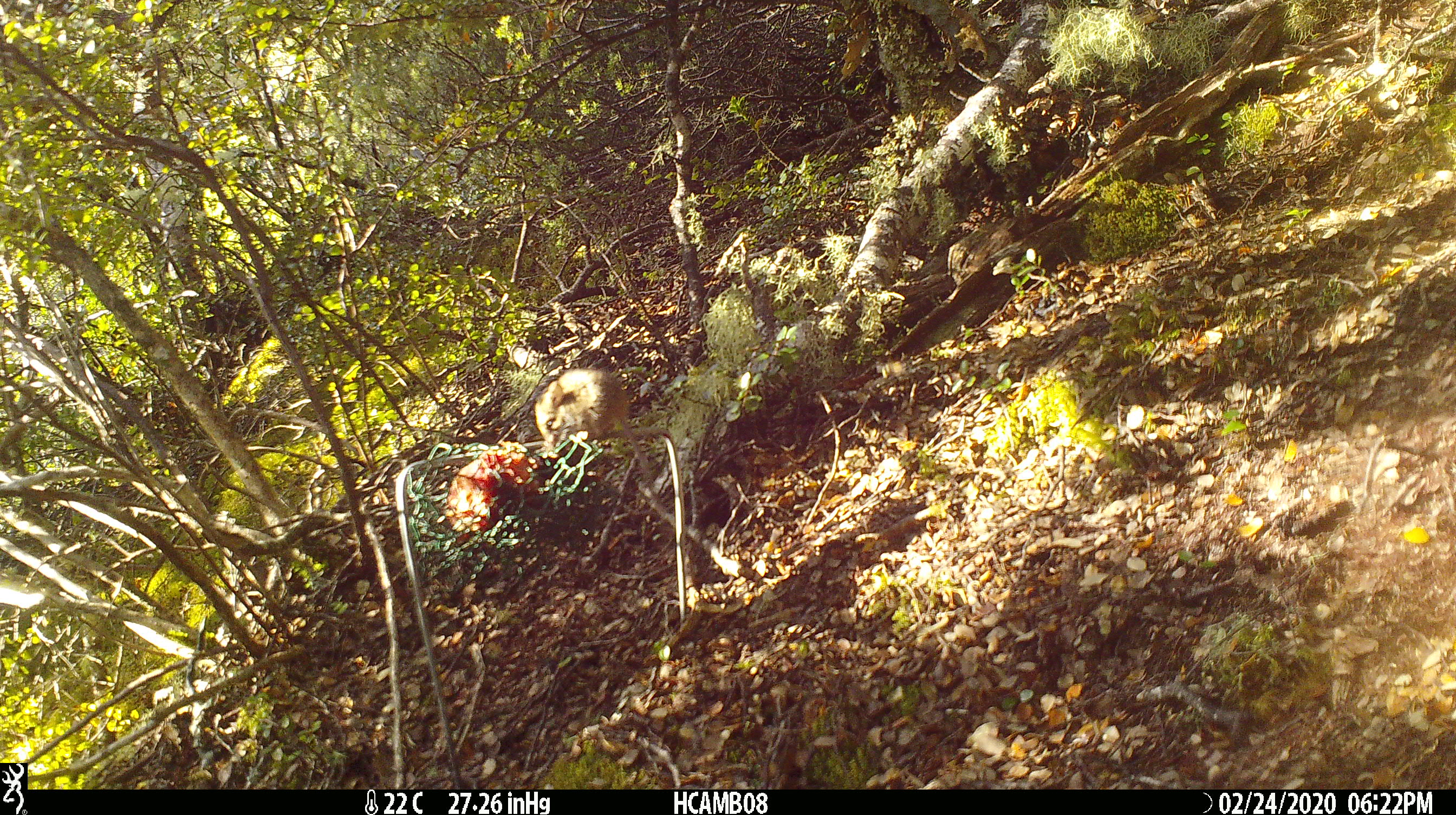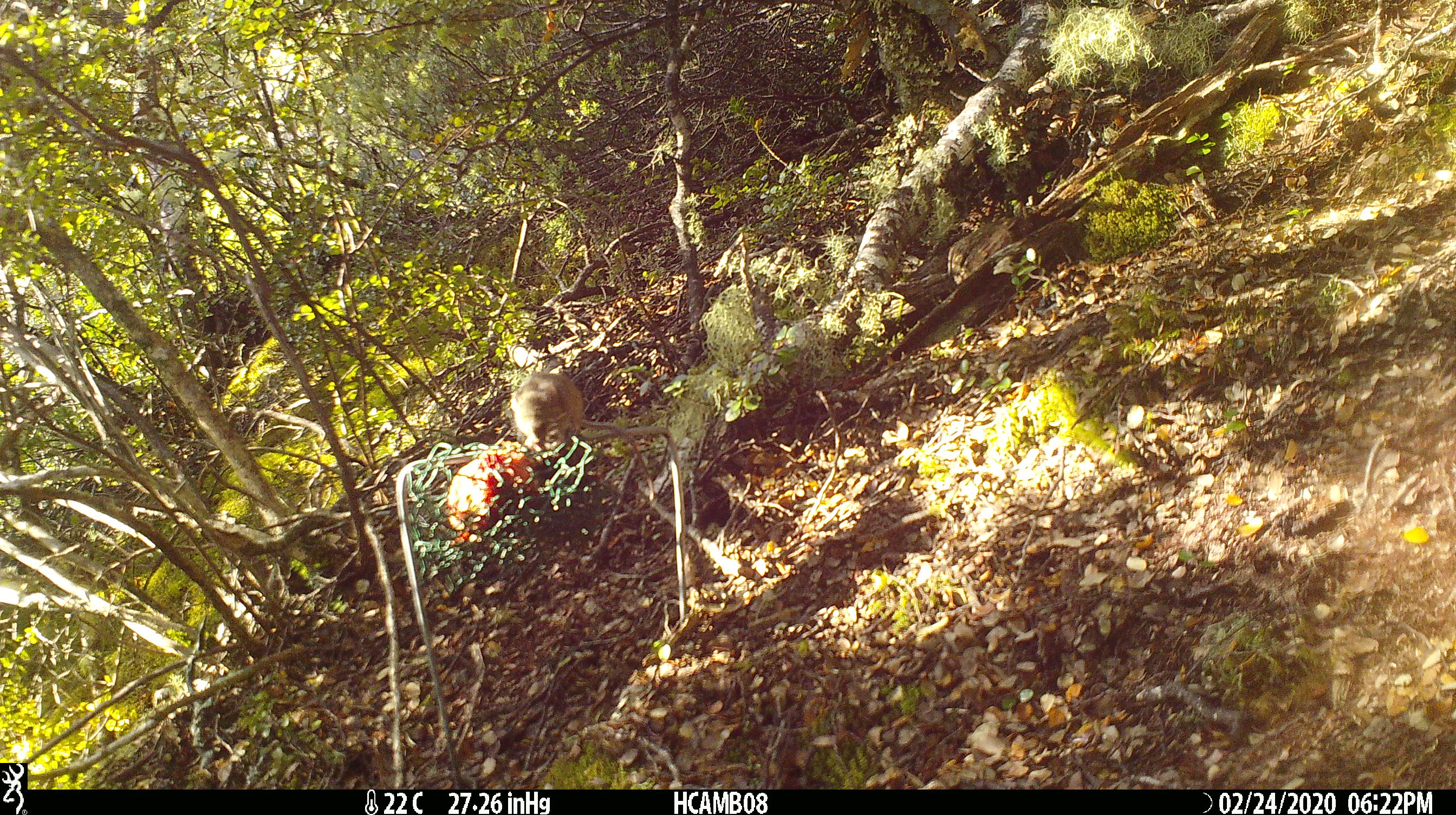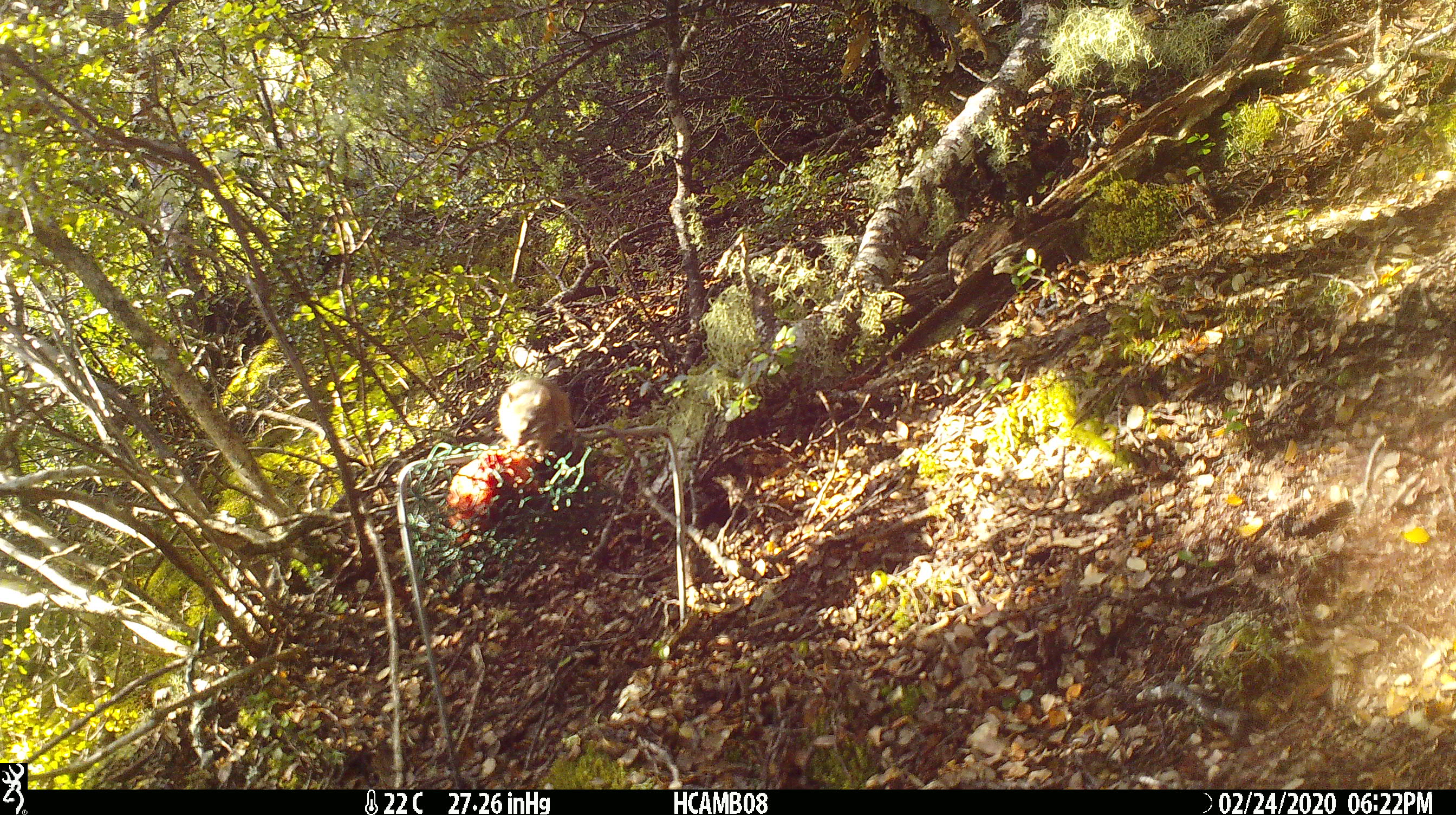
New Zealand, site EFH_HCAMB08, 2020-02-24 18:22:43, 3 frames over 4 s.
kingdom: Animalia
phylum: Chordata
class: Mammalia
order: Rodentia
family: Muridae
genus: Mus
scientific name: Mus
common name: mouse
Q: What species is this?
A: Mouse (Mus).